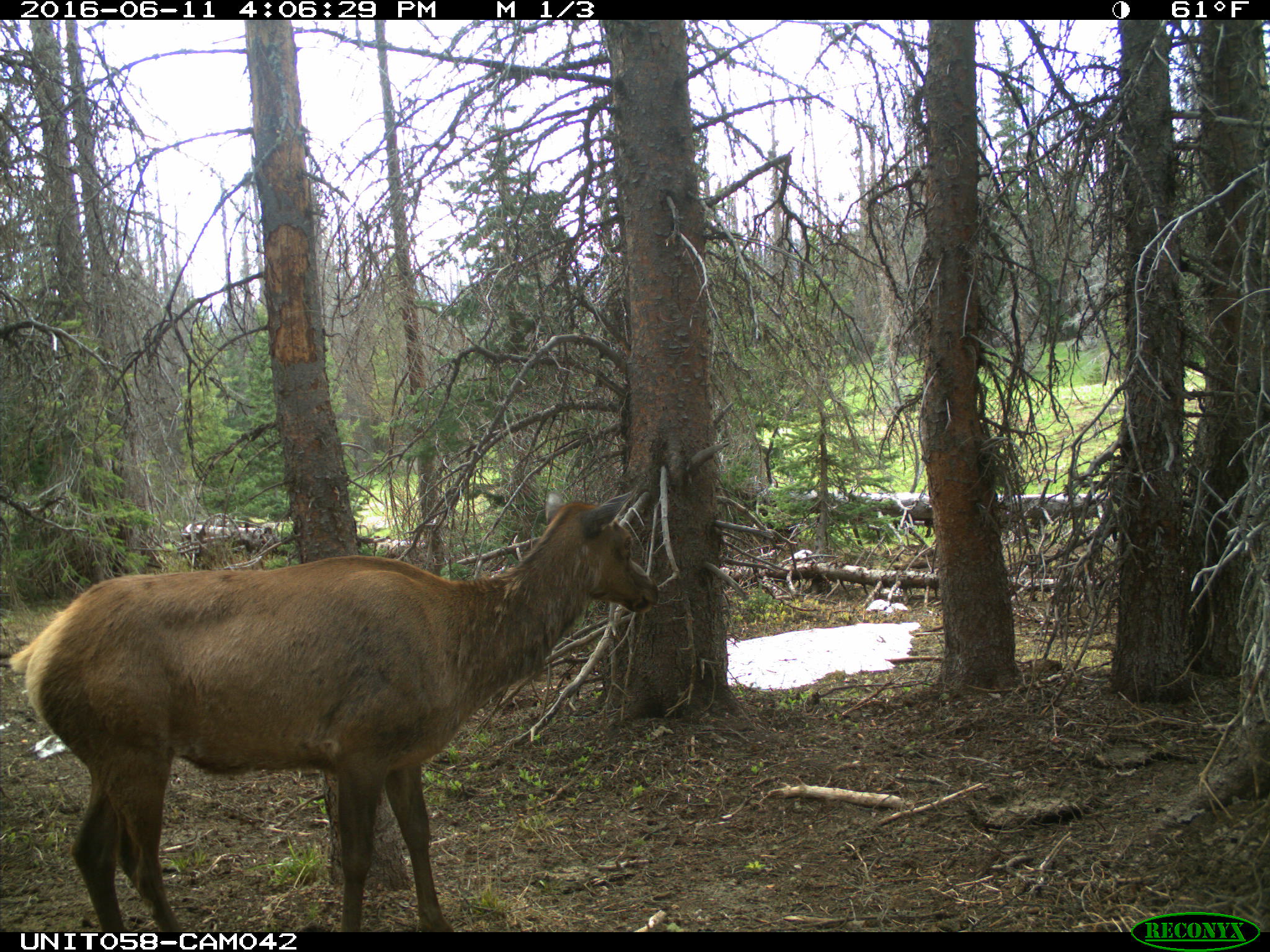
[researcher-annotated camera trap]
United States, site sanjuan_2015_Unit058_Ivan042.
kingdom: Animalia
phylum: Chordata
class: Mammalia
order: Artiodactyla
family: Cervidae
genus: Cervus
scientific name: Cervus elaphus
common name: red deer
Cervus elaphus (red deer).